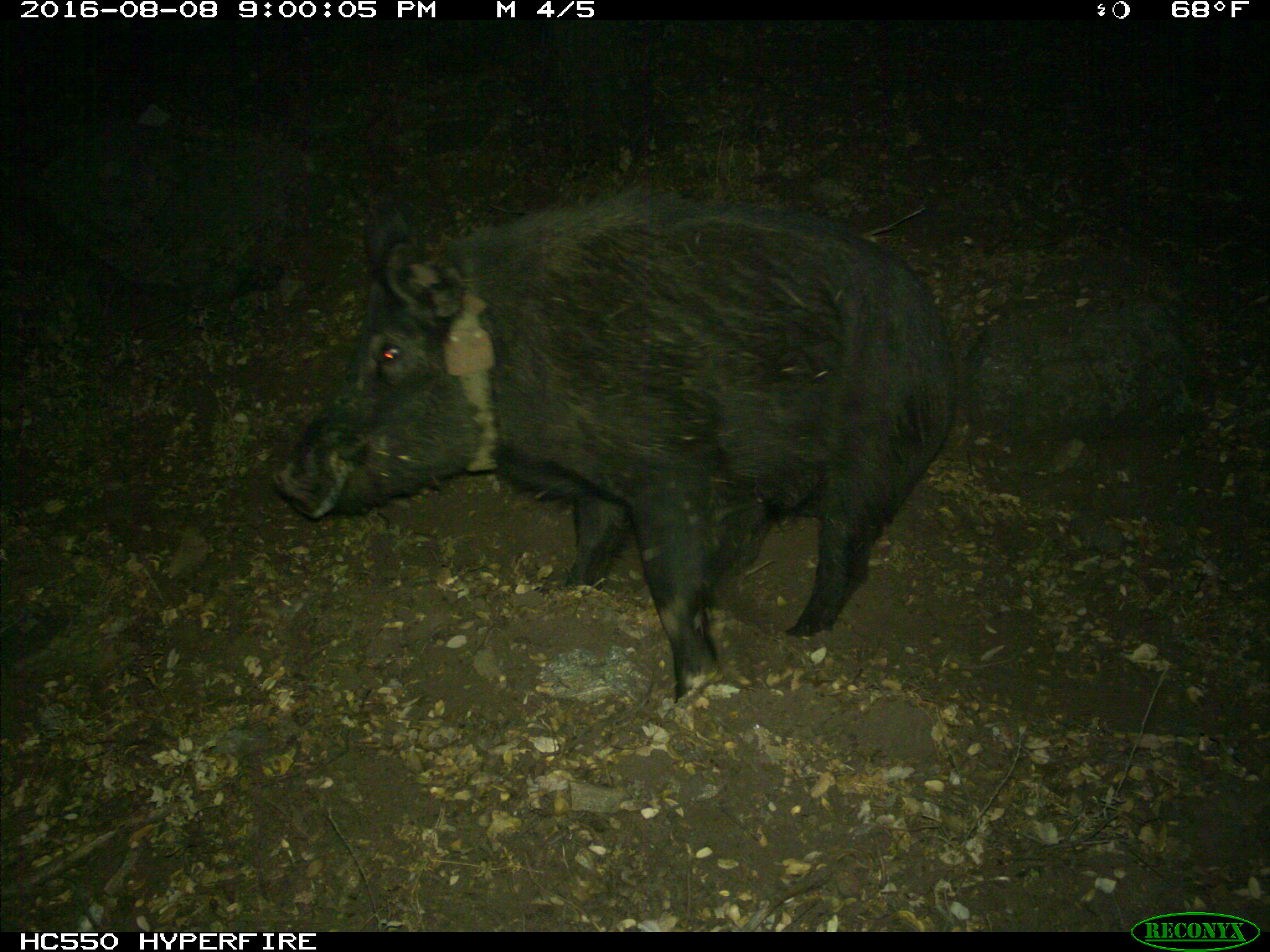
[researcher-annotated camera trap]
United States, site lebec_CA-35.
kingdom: Animalia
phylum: Chordata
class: Mammalia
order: Artiodactyla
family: Suidae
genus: Sus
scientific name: Sus scrofa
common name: wild boar